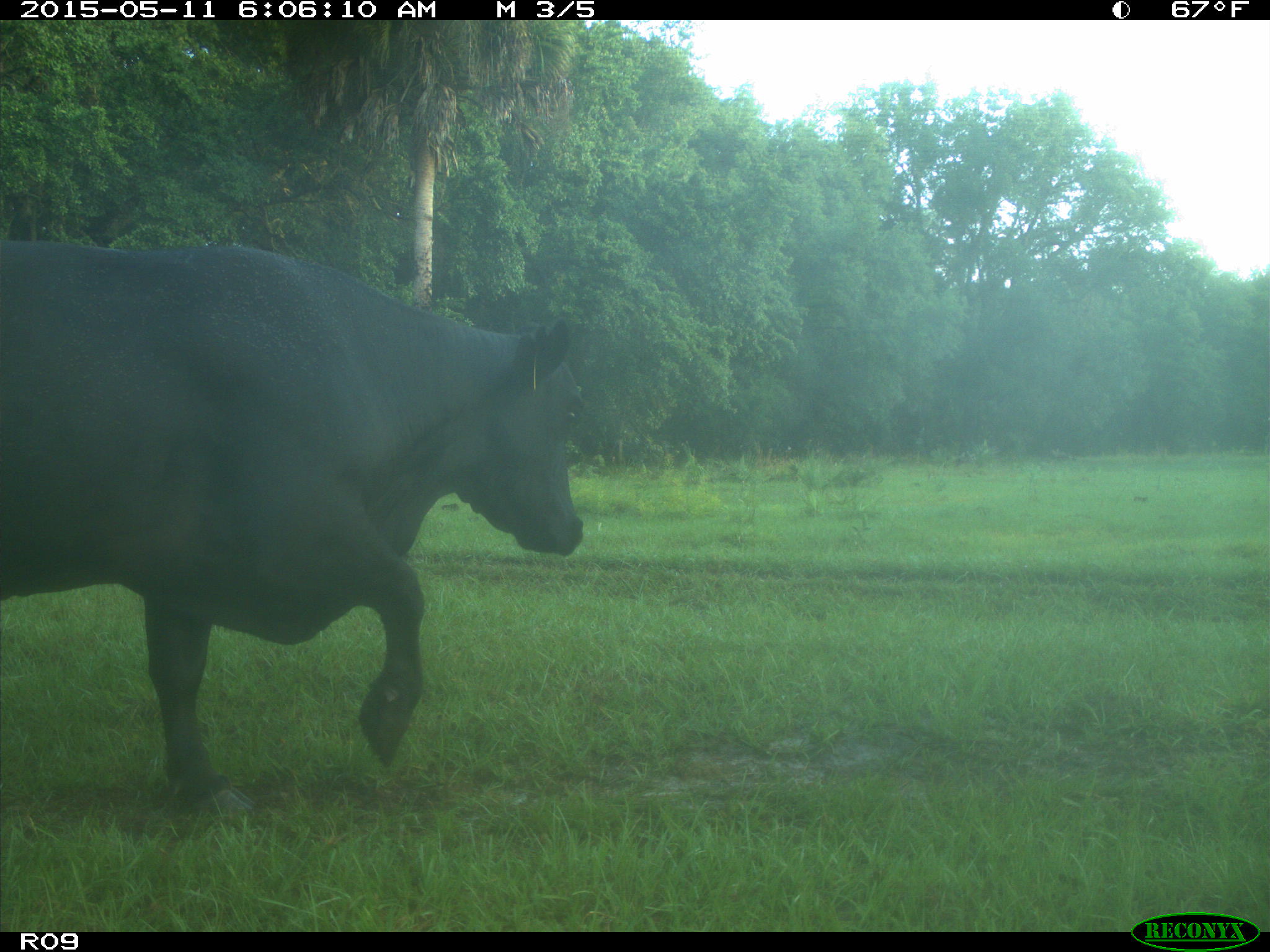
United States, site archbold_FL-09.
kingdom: Animalia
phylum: Chordata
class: Mammalia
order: Artiodactyla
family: Bovidae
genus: Bos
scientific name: Bos taurus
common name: domestic cow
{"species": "Bos taurus (domestic cow)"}